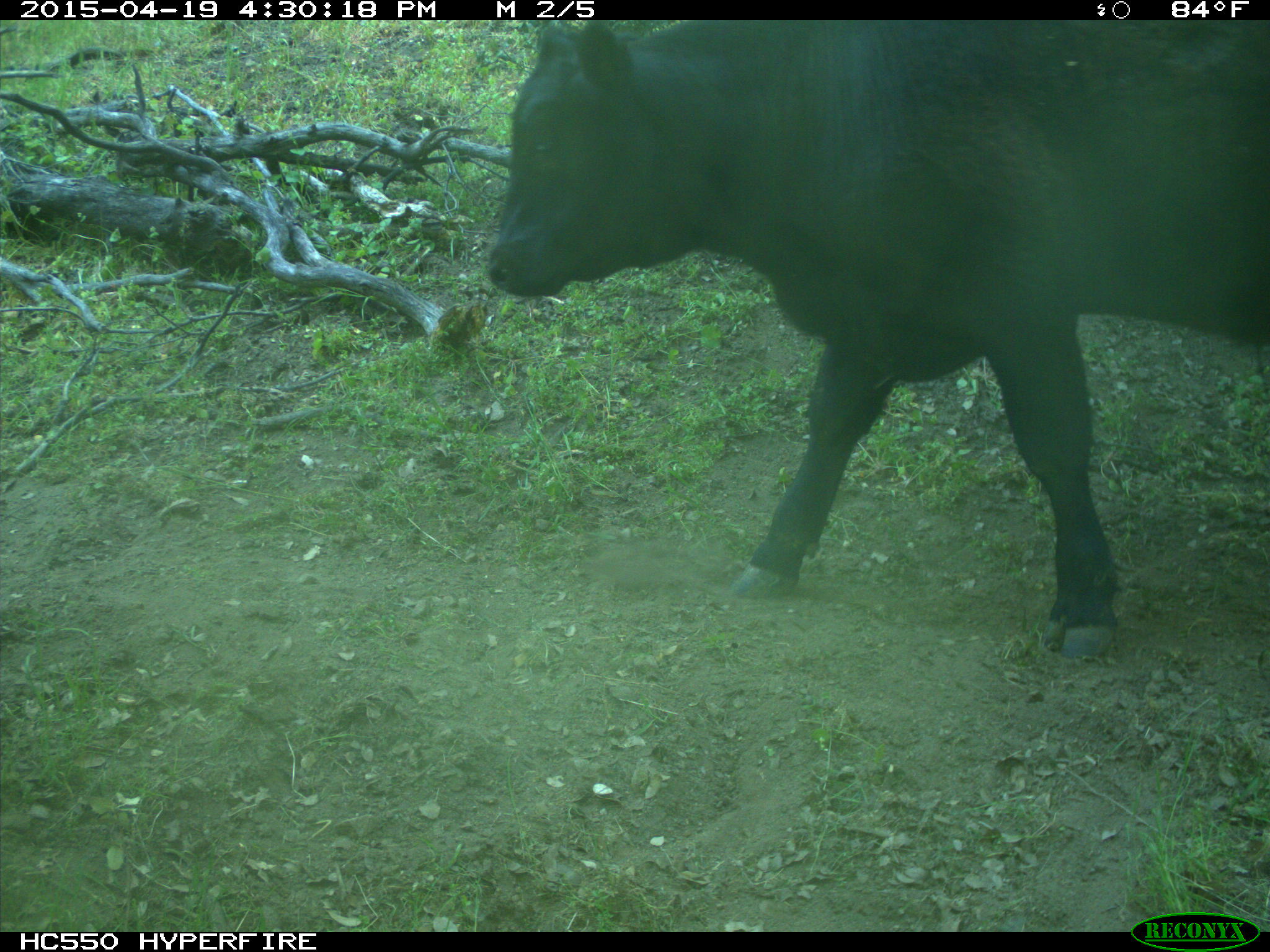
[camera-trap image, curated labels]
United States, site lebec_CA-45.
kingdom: Animalia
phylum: Chordata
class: Mammalia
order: Artiodactyla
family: Bovidae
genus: Bos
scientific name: Bos taurus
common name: domestic cow